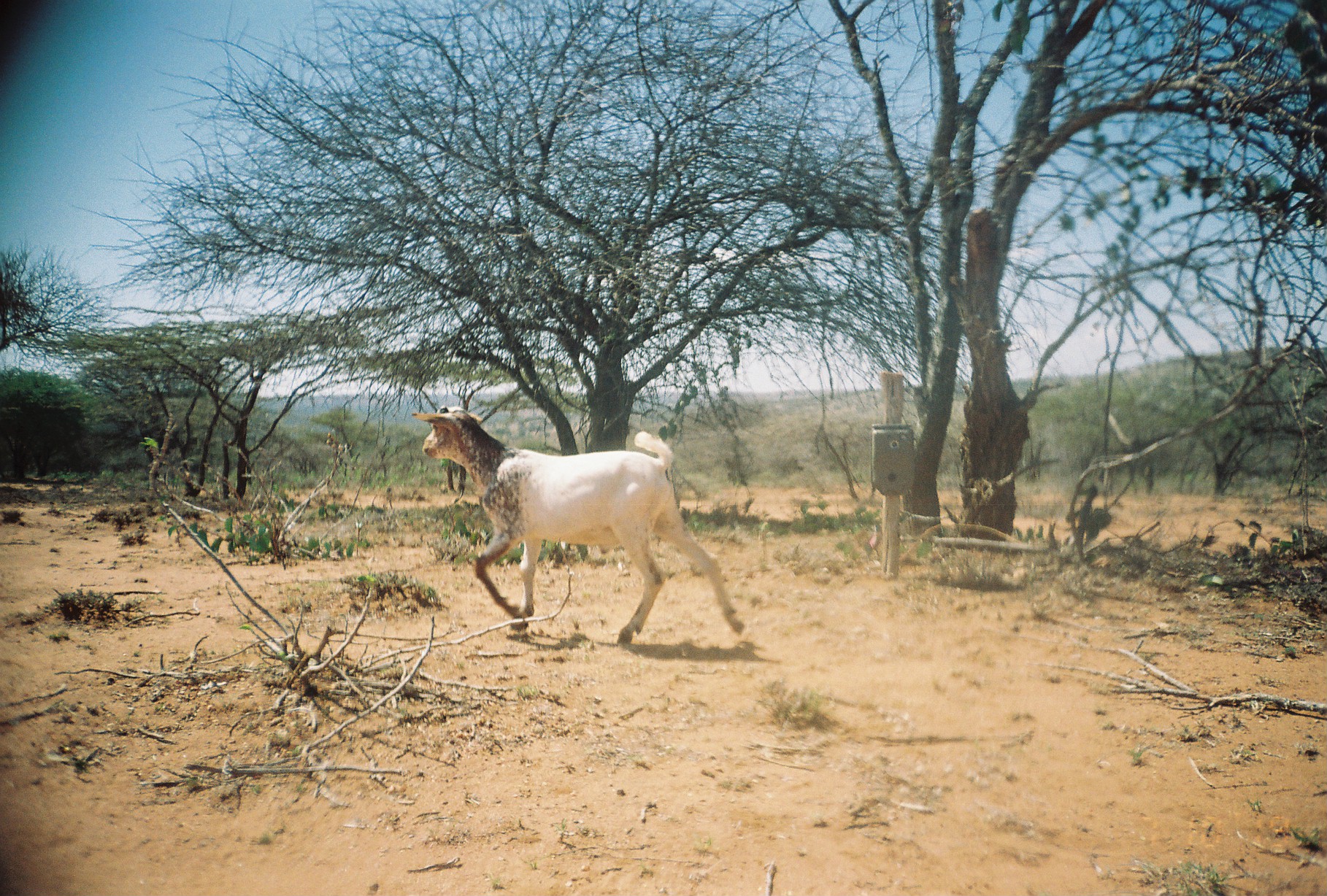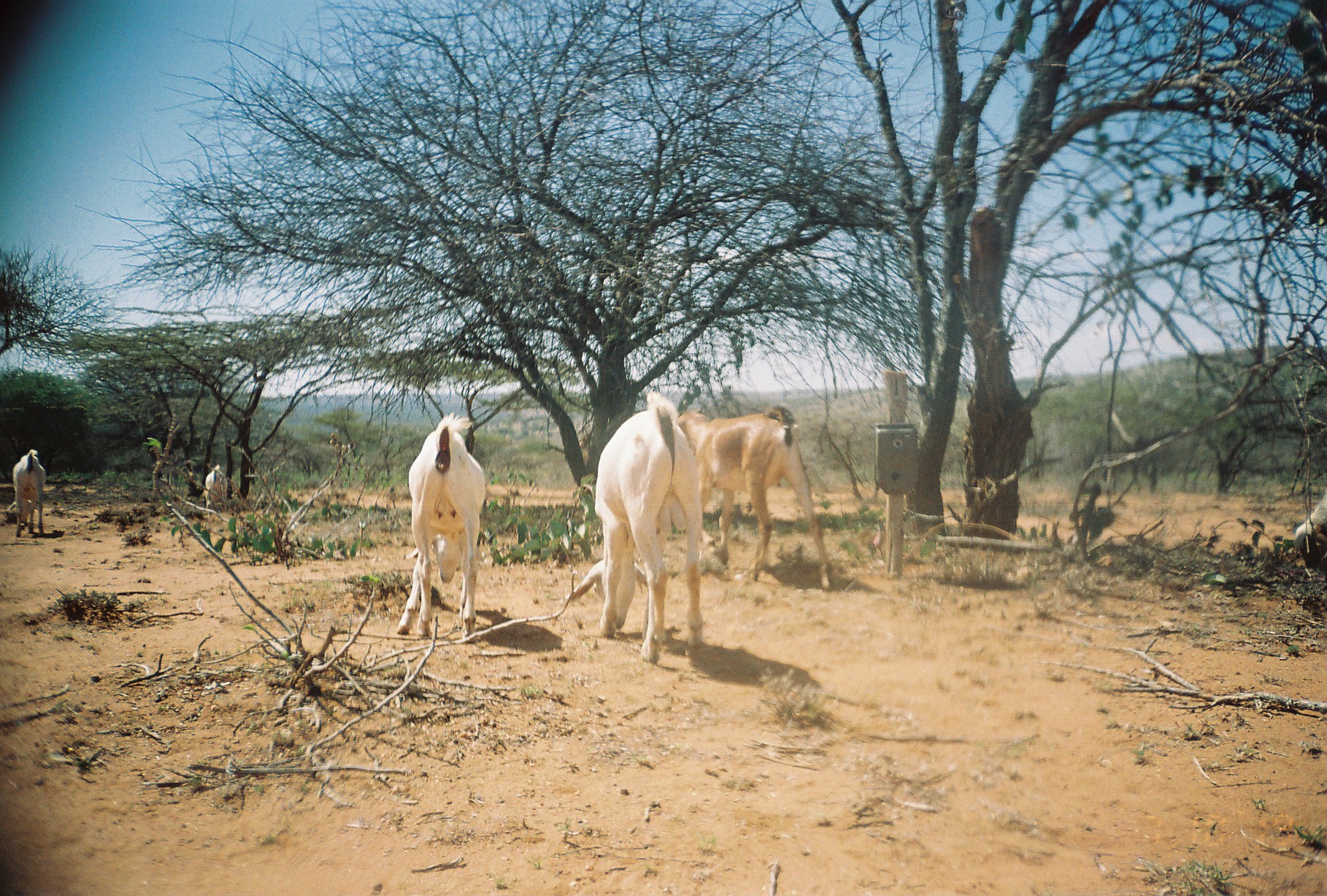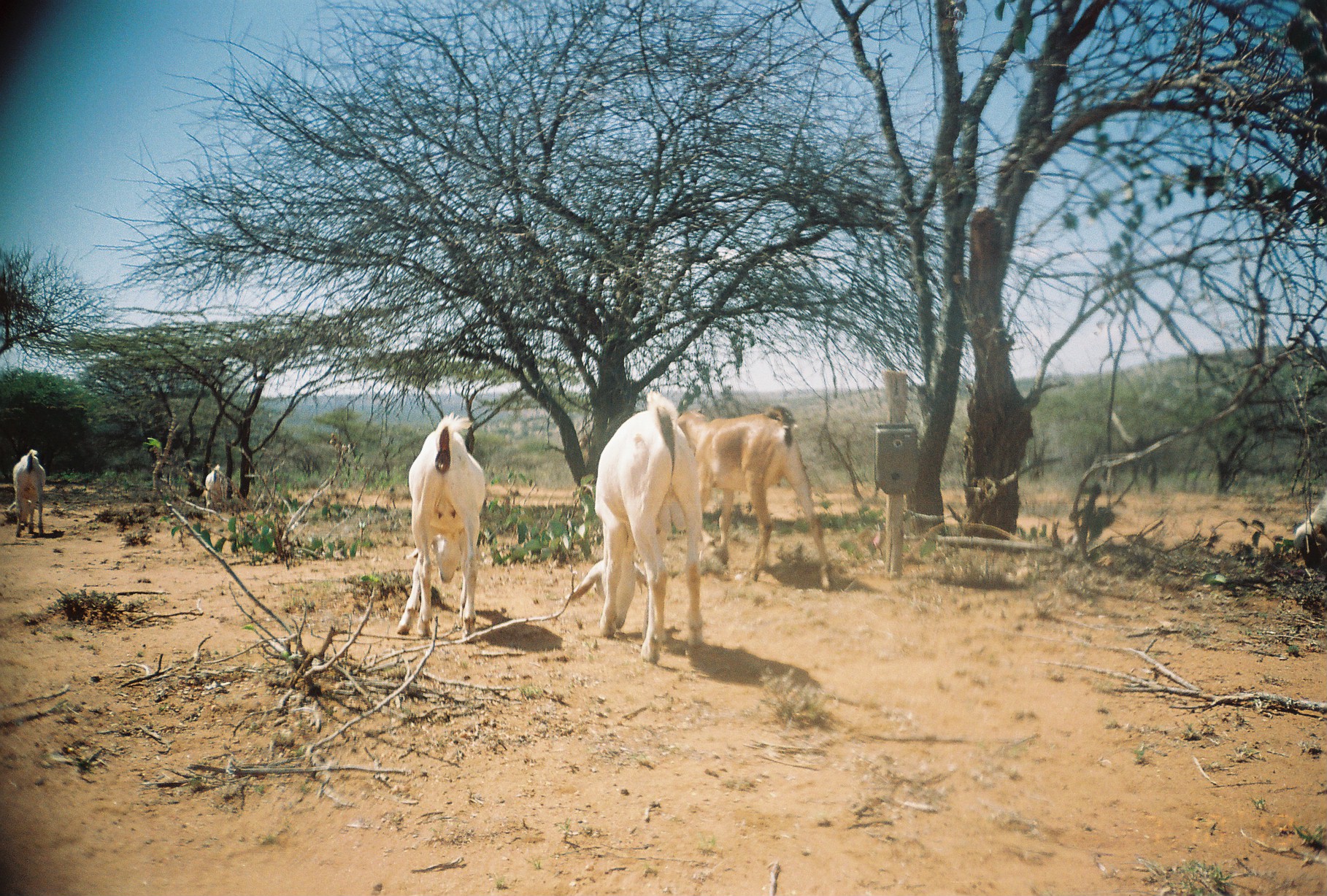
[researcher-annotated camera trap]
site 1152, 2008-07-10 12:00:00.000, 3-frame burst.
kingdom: Animalia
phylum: Chordata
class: Mammalia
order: Artiodactyla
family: Bovidae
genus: Capra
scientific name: Capra aegagrus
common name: wild goat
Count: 1.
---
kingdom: Animalia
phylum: Chordata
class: Mammalia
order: Artiodactyla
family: Bovidae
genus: Ovis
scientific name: Ovis aries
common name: domestic sheep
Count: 1.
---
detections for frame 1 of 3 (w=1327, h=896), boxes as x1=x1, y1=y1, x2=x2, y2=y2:
capra aegagrus: x1=409, y1=403, x2=746, y2=646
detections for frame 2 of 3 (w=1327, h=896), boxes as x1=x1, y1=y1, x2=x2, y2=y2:
capra aegagrus: x1=564, y1=387, x2=705, y2=664; x1=675, y1=403, x2=833, y2=591; x1=395, y1=411, x2=486, y2=642; x1=7, y1=448, x2=47, y2=537; x1=1291, y1=478, x2=1325, y2=579; x1=200, y1=464, x2=228, y2=522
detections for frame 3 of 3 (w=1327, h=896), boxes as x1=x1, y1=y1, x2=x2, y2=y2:
ovis aries: x1=564, y1=387, x2=705, y2=664; x1=675, y1=404, x2=833, y2=593; x1=393, y1=410, x2=487, y2=643; x1=6, y1=448, x2=47, y2=537; x1=1291, y1=483, x2=1327, y2=573; x1=201, y1=464, x2=228, y2=518